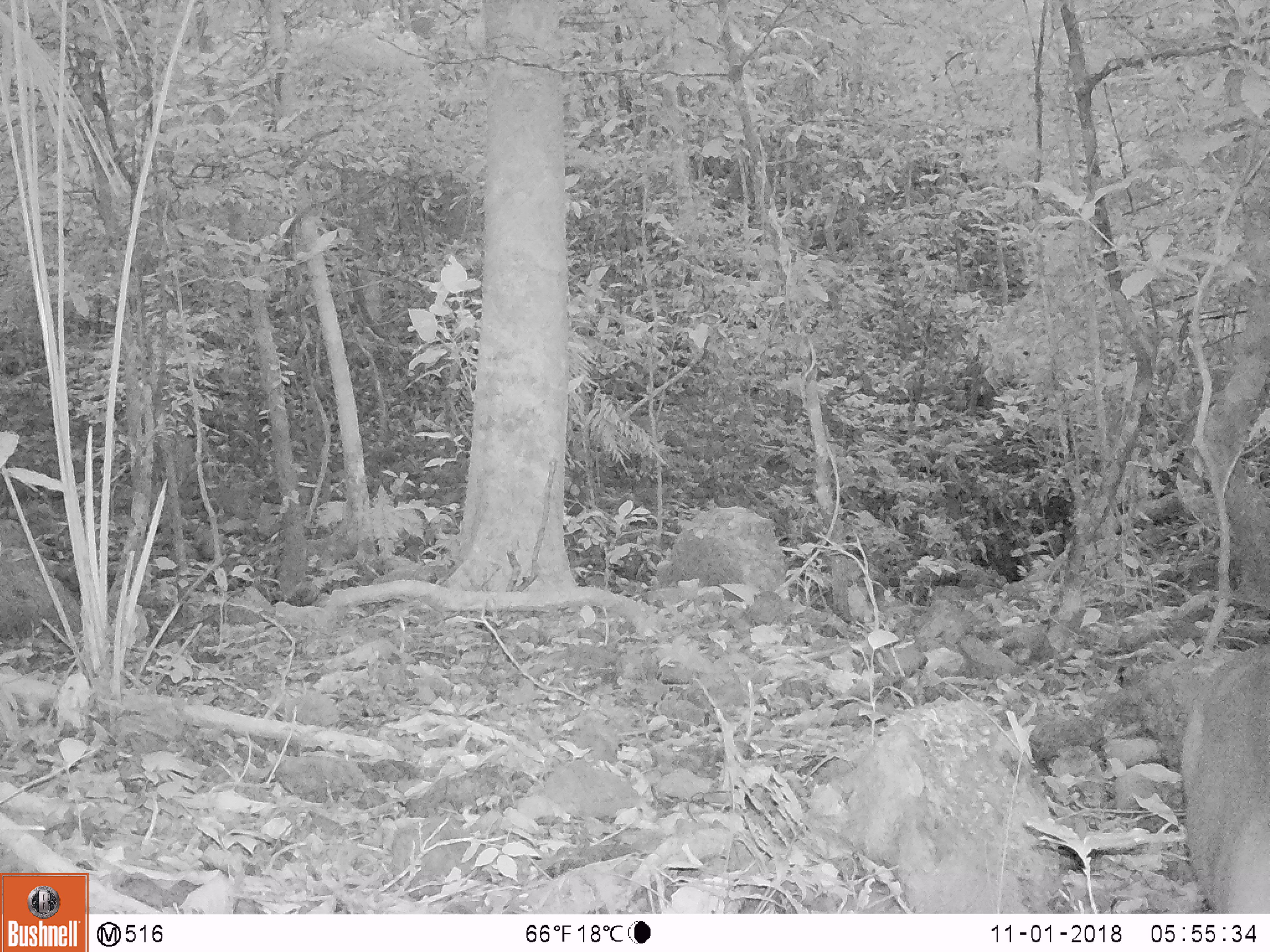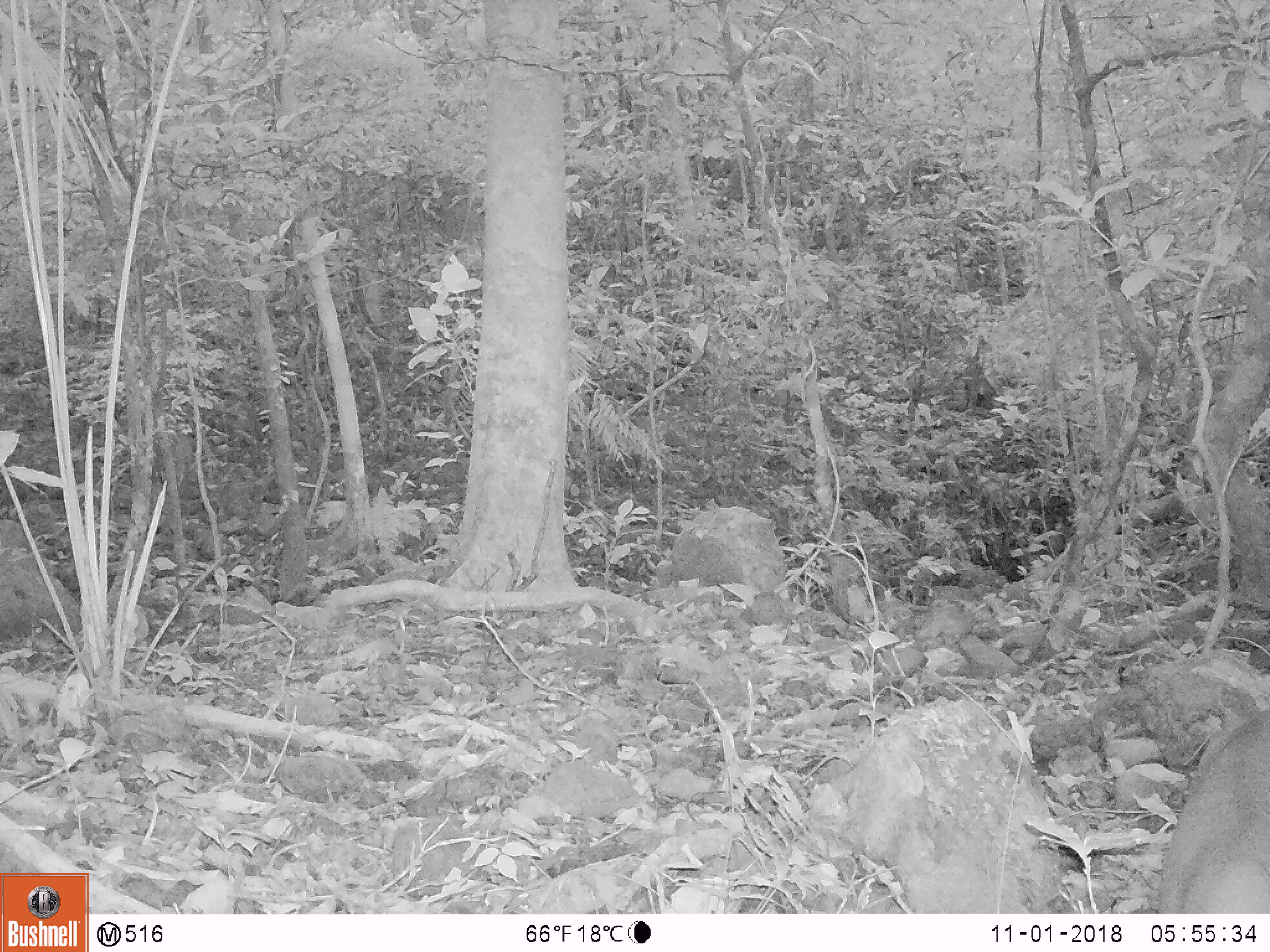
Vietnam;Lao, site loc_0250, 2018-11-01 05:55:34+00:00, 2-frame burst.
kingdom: Animalia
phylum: Chordata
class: Mammalia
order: Artiodactyla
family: Cervidae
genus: Muntiacus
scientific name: Muntiacus vuquangensis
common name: large-antlered muntjac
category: large antlered muntjac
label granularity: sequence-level